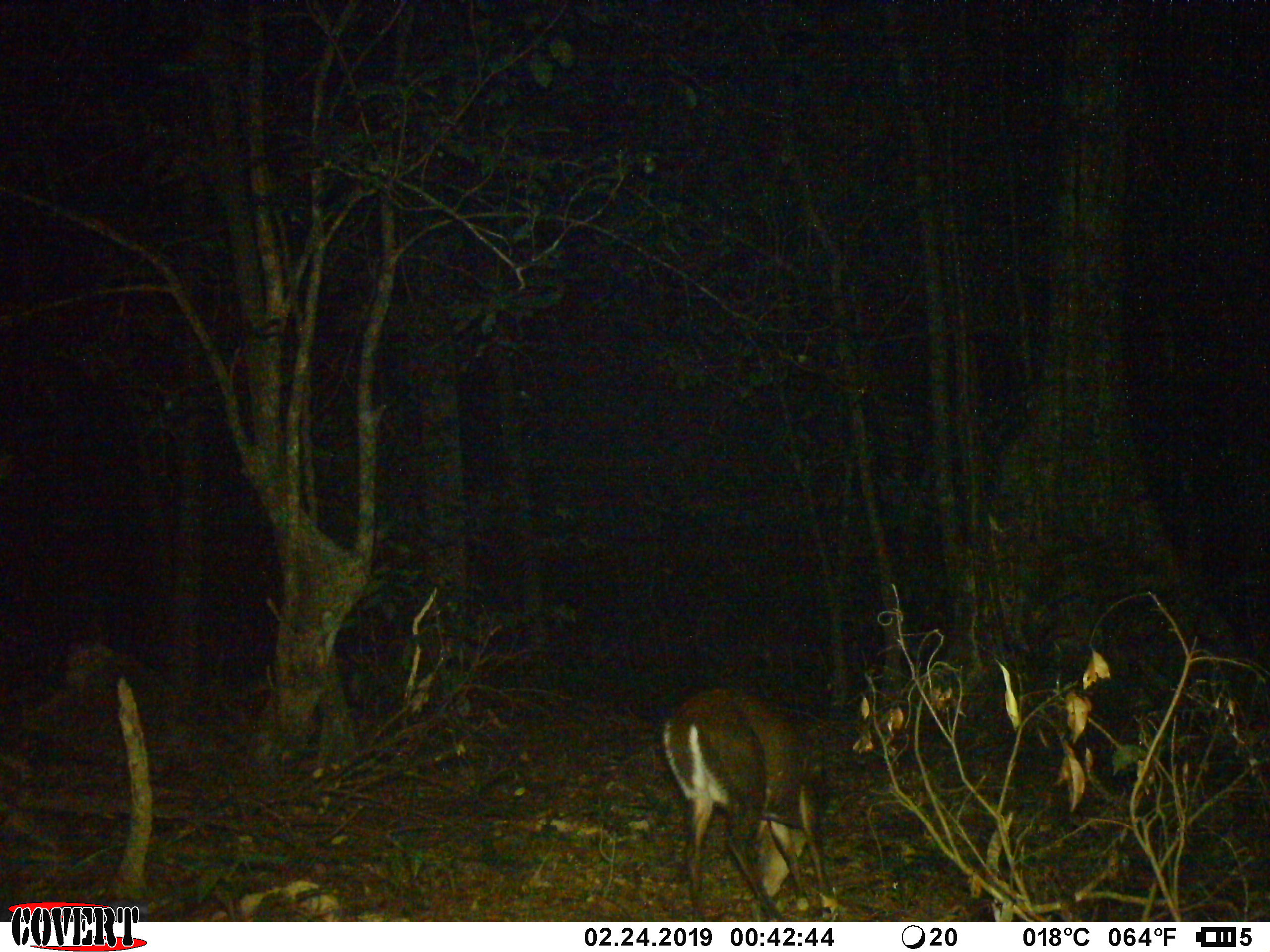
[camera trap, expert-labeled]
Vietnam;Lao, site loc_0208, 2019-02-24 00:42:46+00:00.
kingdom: Animalia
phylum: Chordata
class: Mammalia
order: Artiodactyla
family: Cervidae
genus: Muntiacus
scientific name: Muntiacus rooseveltorum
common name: roosevelt's muntjac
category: roosevelts muntjac group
Roosevelts muntjac group (roosevelt's muntjac) (Muntiacus rooseveltorum). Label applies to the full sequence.